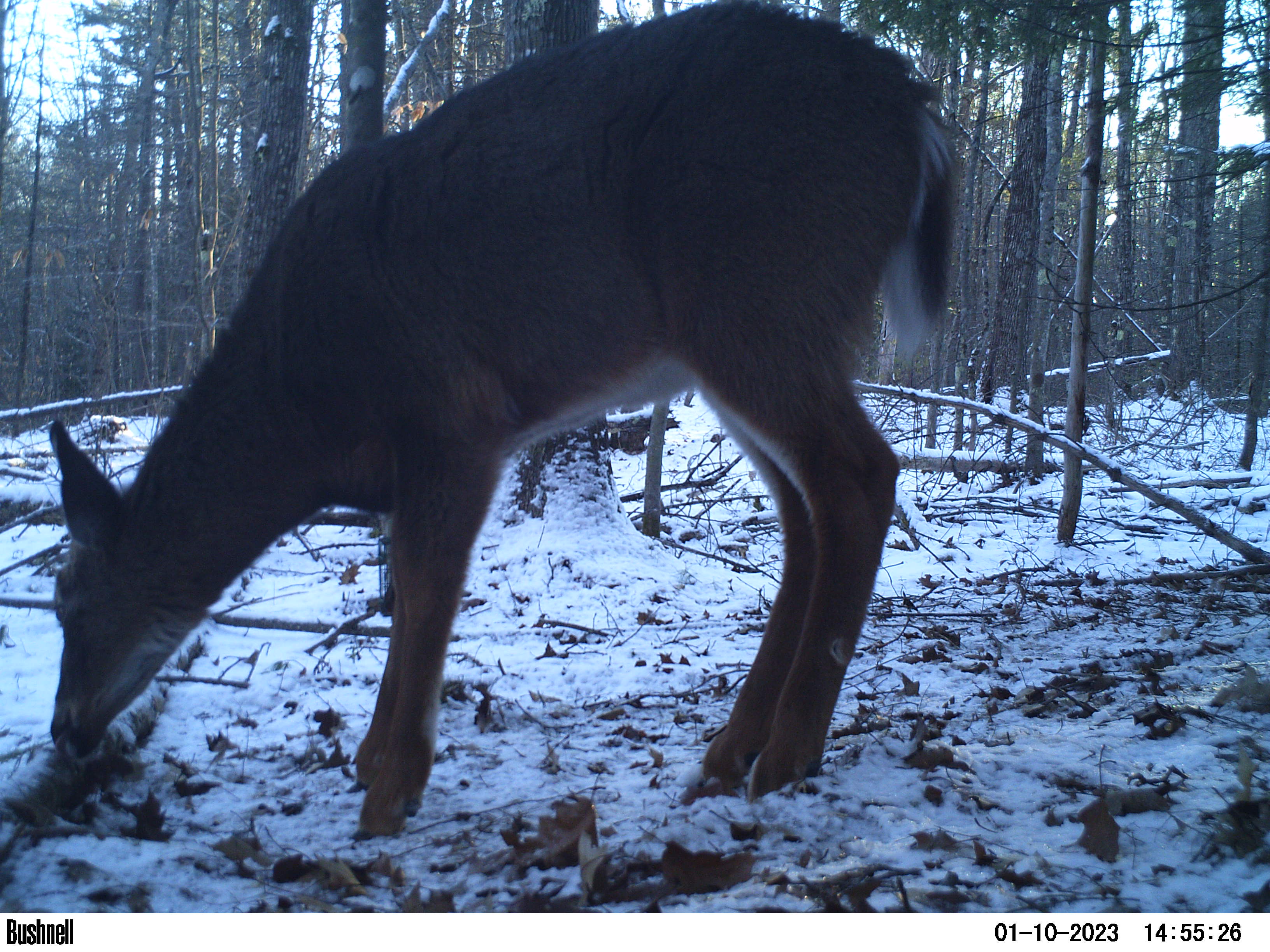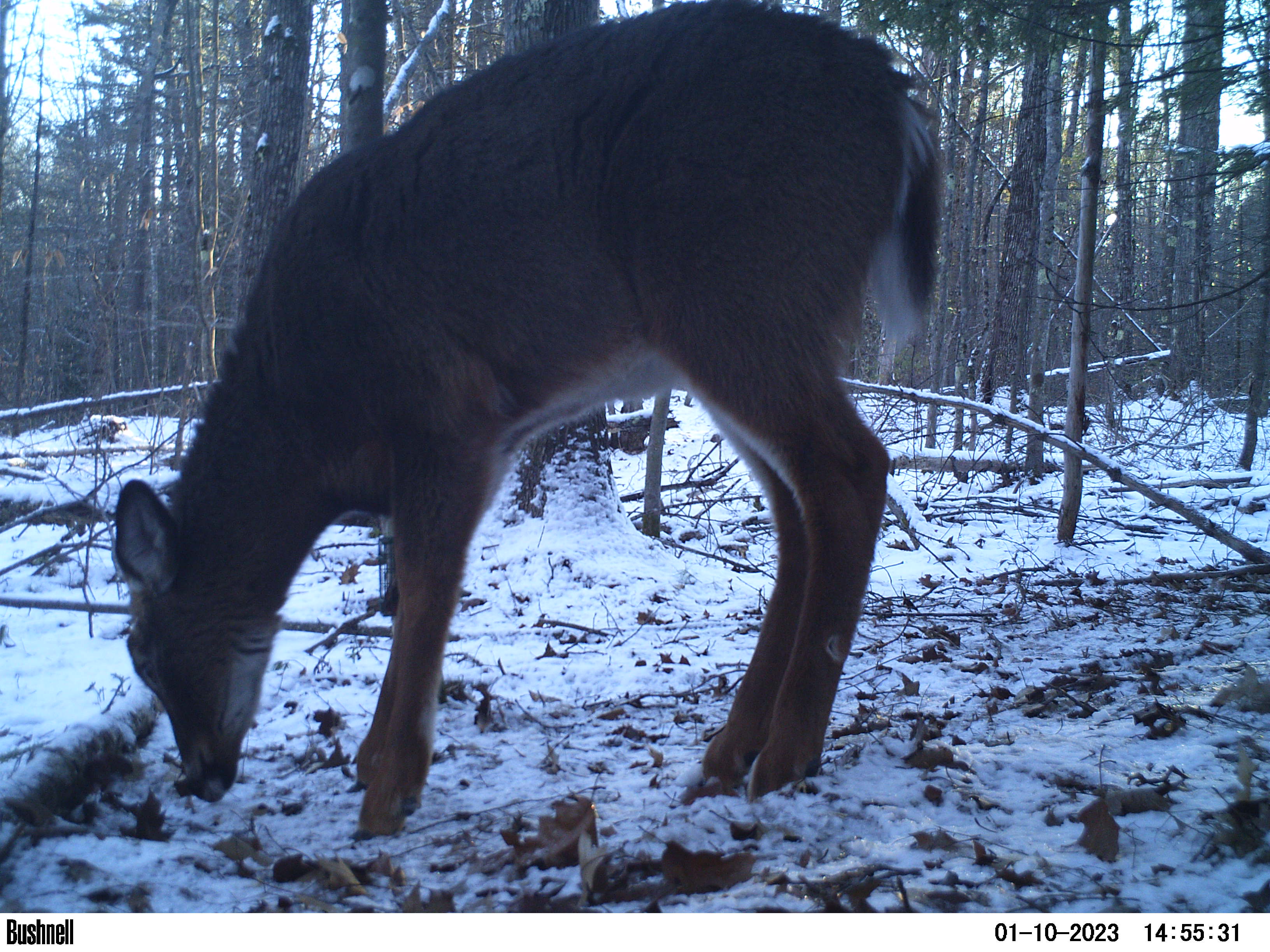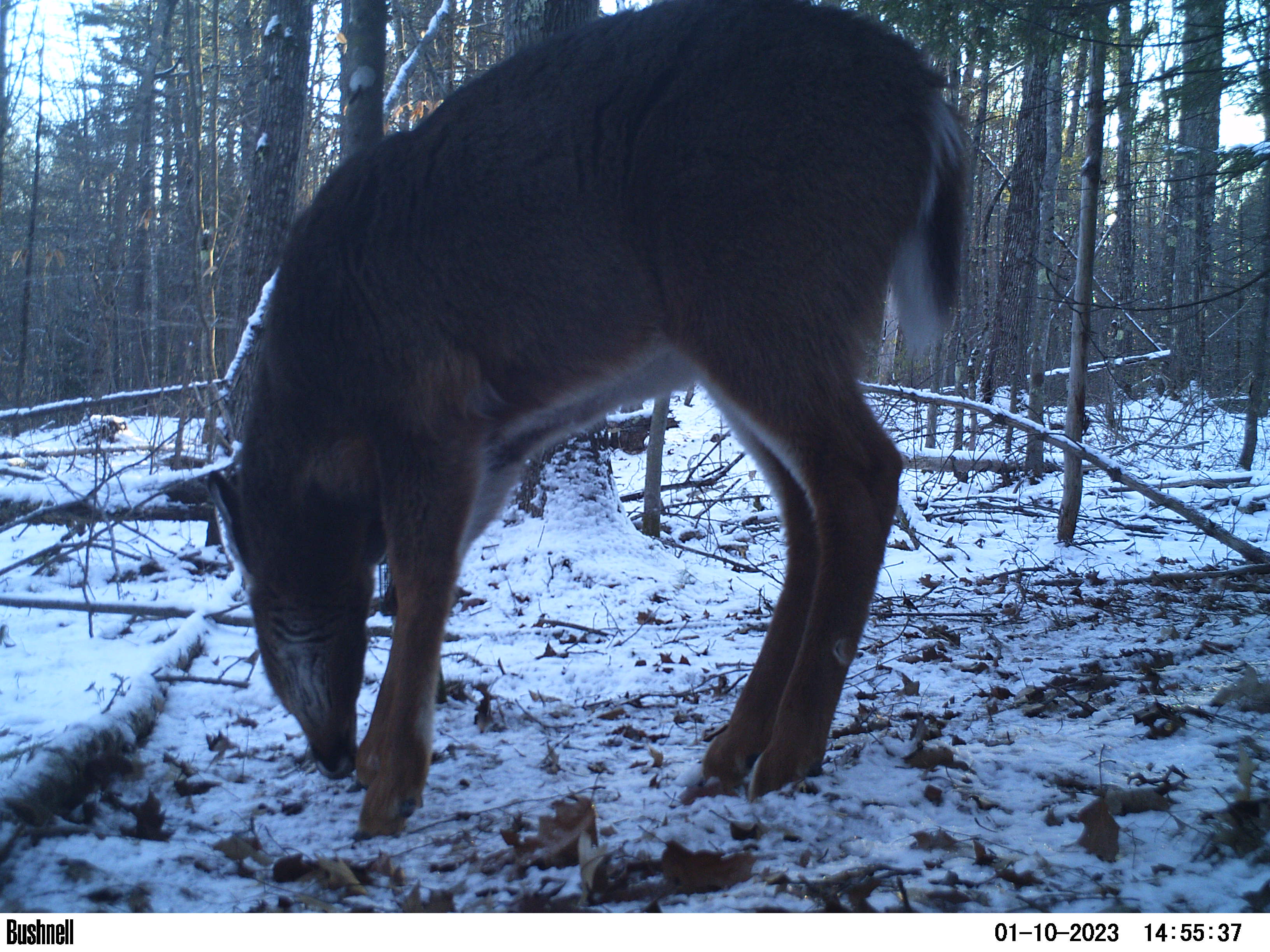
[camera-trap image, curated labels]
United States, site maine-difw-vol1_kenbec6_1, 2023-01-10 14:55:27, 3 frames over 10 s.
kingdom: Animalia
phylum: Chordata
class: Mammalia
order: Artiodactyla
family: Cervidae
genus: Odocoileus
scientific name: Odocoileus virginianus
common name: white-tailed deer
White-tailed deer (Odocoileus virginianus).